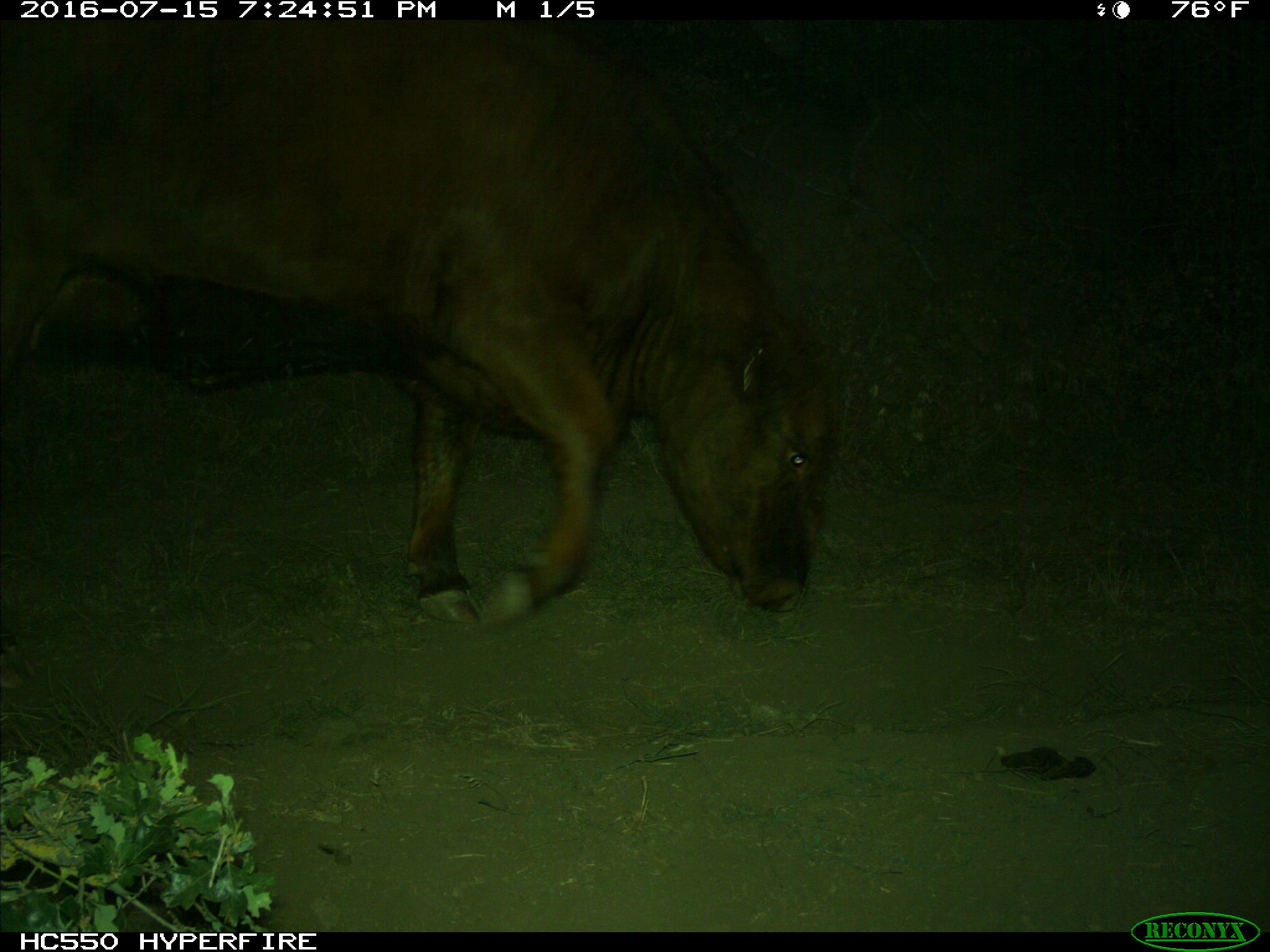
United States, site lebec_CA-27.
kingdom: Animalia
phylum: Chordata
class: Mammalia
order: Artiodactyla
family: Bovidae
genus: Bos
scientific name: Bos taurus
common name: domestic cow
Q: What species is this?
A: Bos taurus (domestic cow).